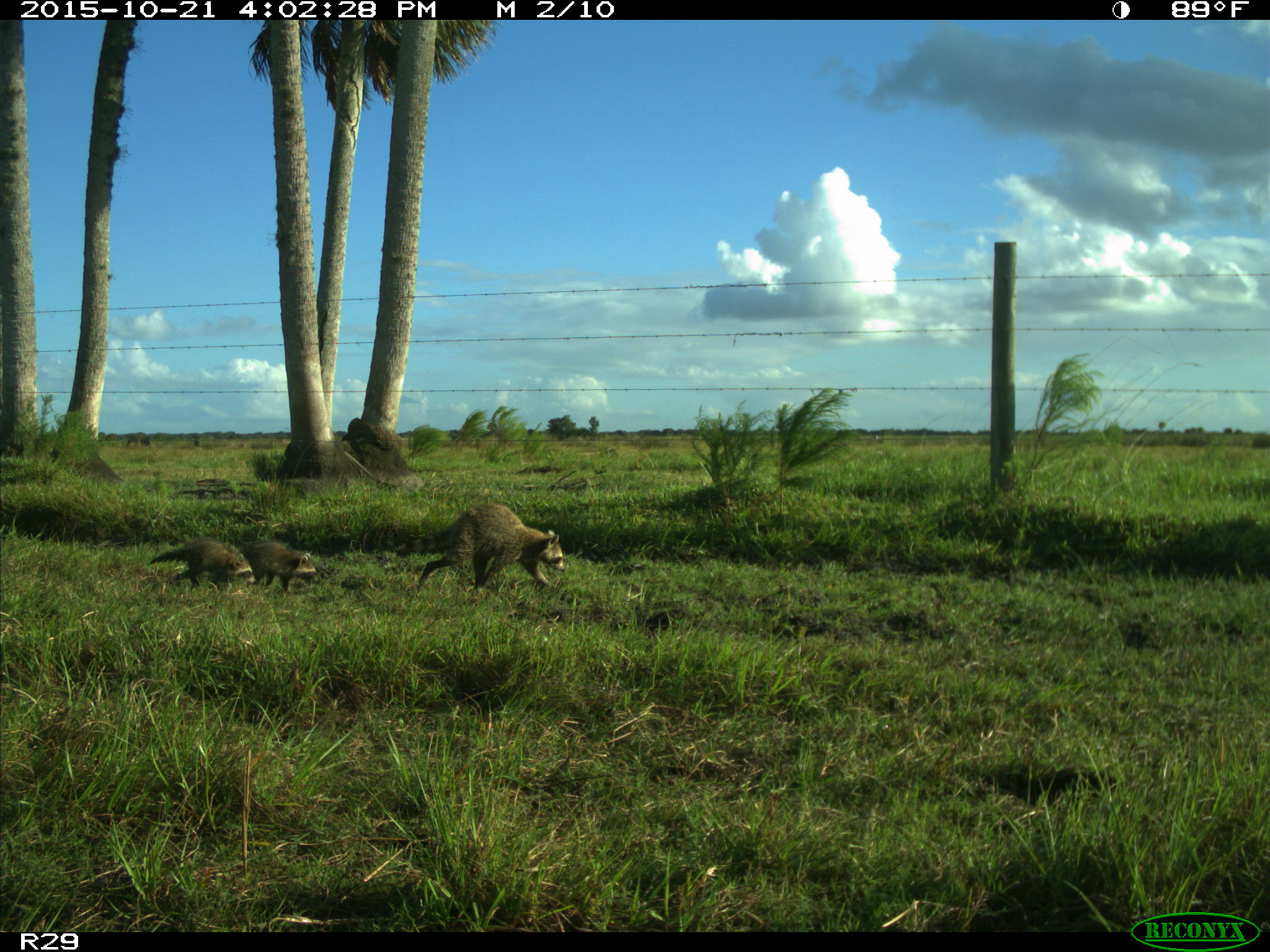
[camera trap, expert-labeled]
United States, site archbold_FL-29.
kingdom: Animalia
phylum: Chordata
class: Mammalia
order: Carnivora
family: Procyonidae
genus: Procyon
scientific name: Procyon lotor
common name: common raccoon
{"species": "Procyon lotor (common raccoon)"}